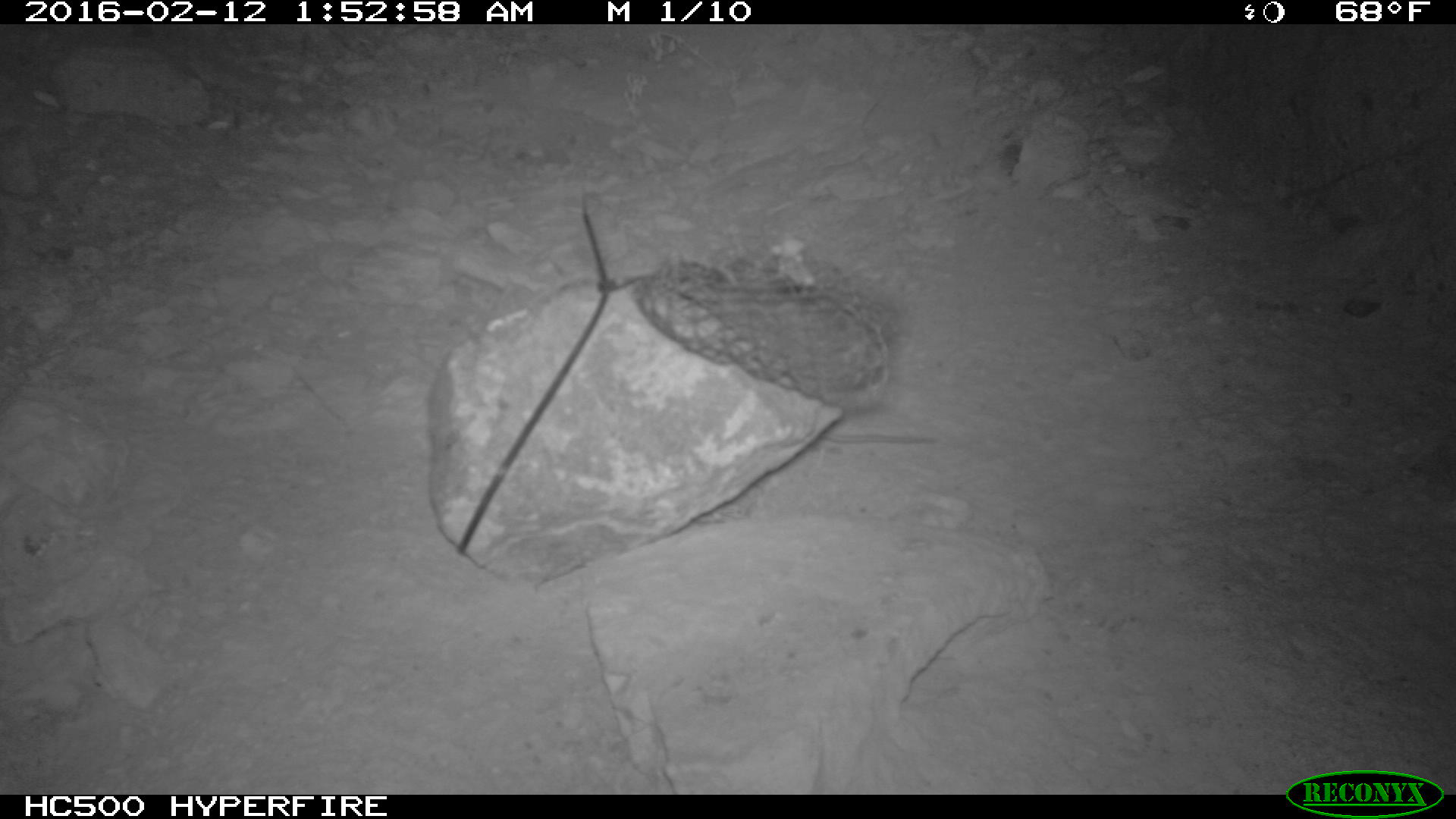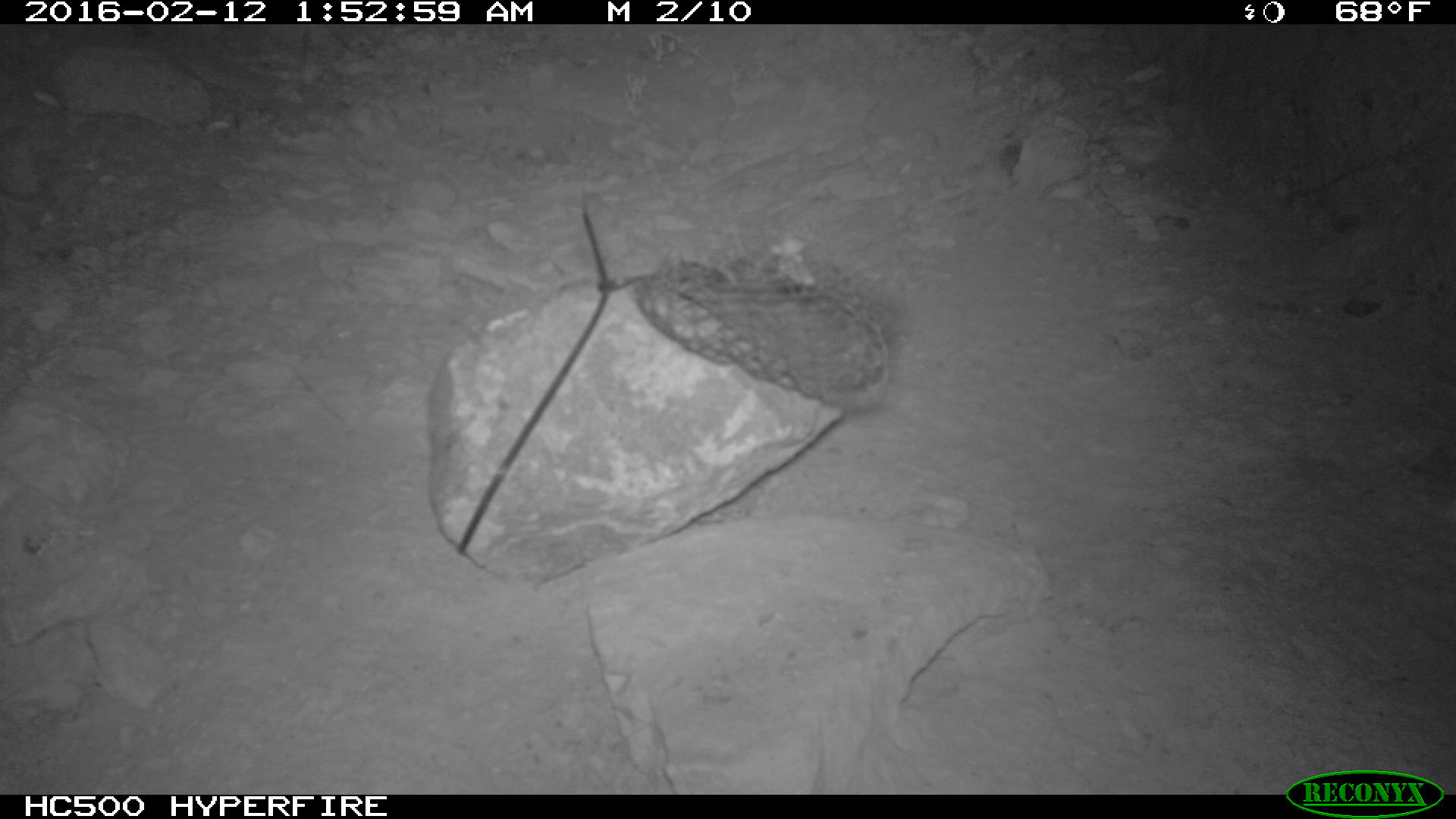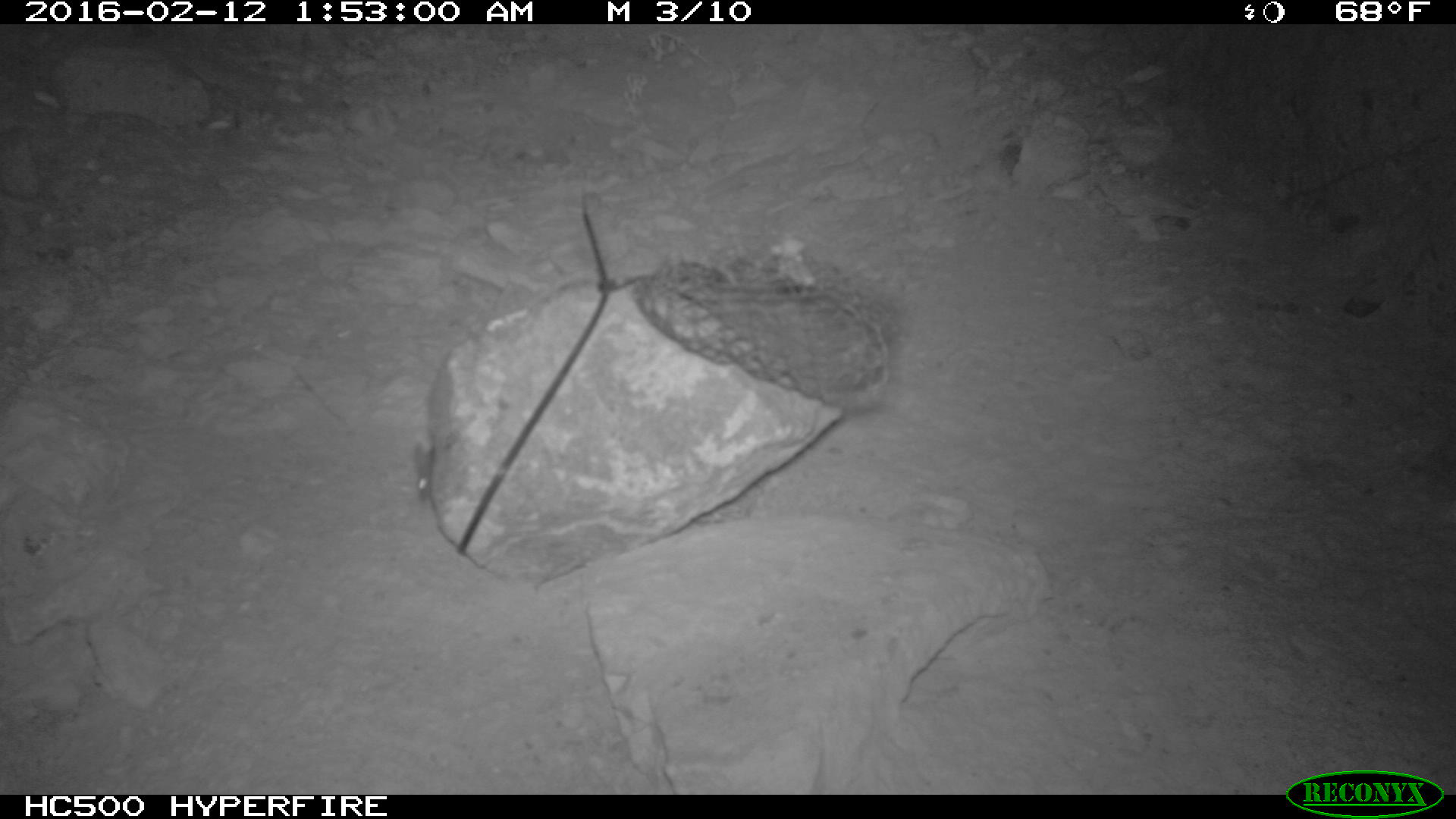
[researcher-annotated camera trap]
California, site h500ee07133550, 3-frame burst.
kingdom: Animalia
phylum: Chordata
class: Mammalia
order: Rodentia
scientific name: Rodentia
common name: rodent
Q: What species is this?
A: Rodent (Rodentia).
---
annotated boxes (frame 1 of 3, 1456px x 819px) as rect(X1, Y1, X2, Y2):
rodent: rect(805, 428, 937, 444)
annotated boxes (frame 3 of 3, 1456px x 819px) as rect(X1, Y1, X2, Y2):
rodent: rect(410, 437, 435, 500)